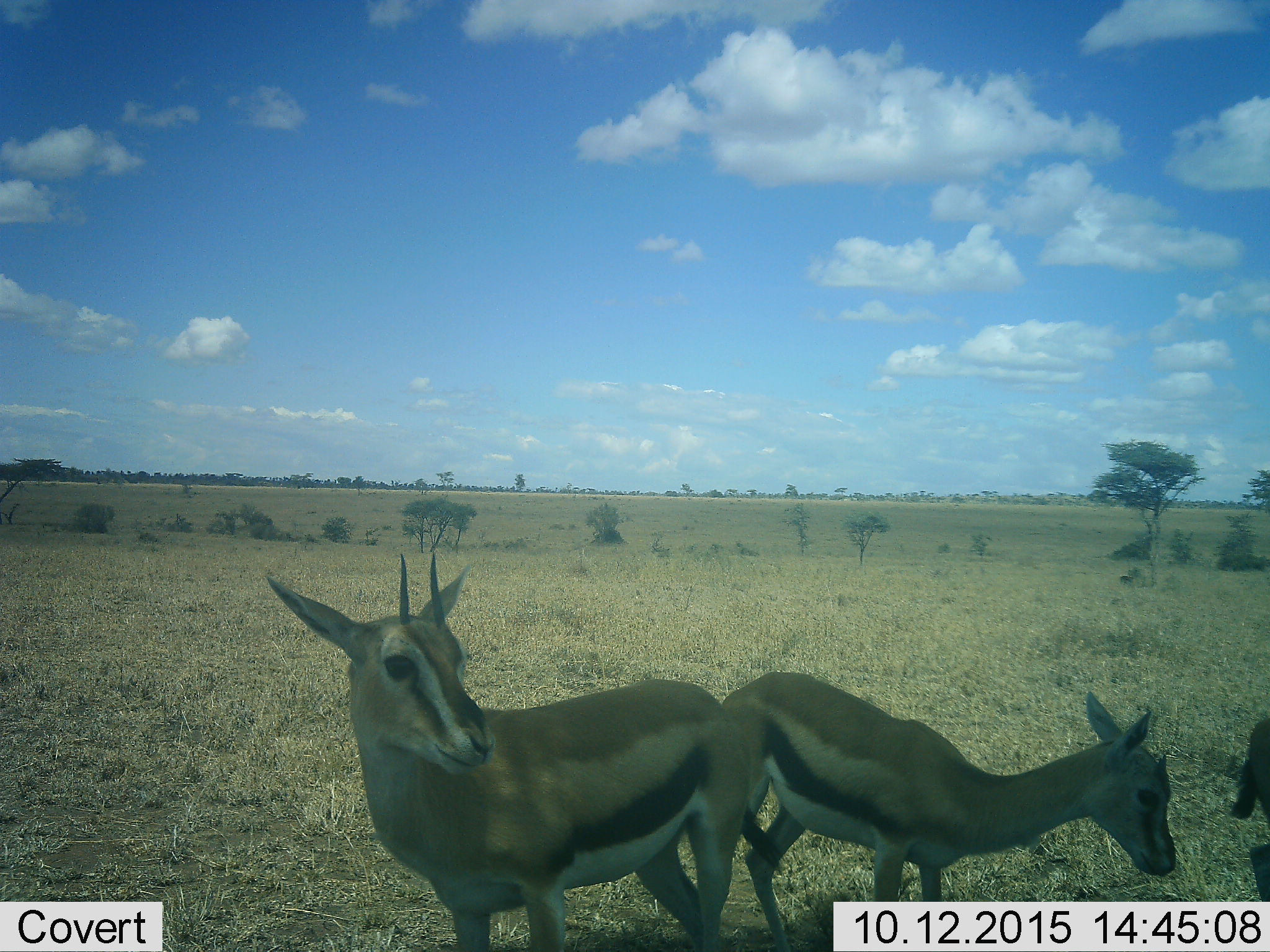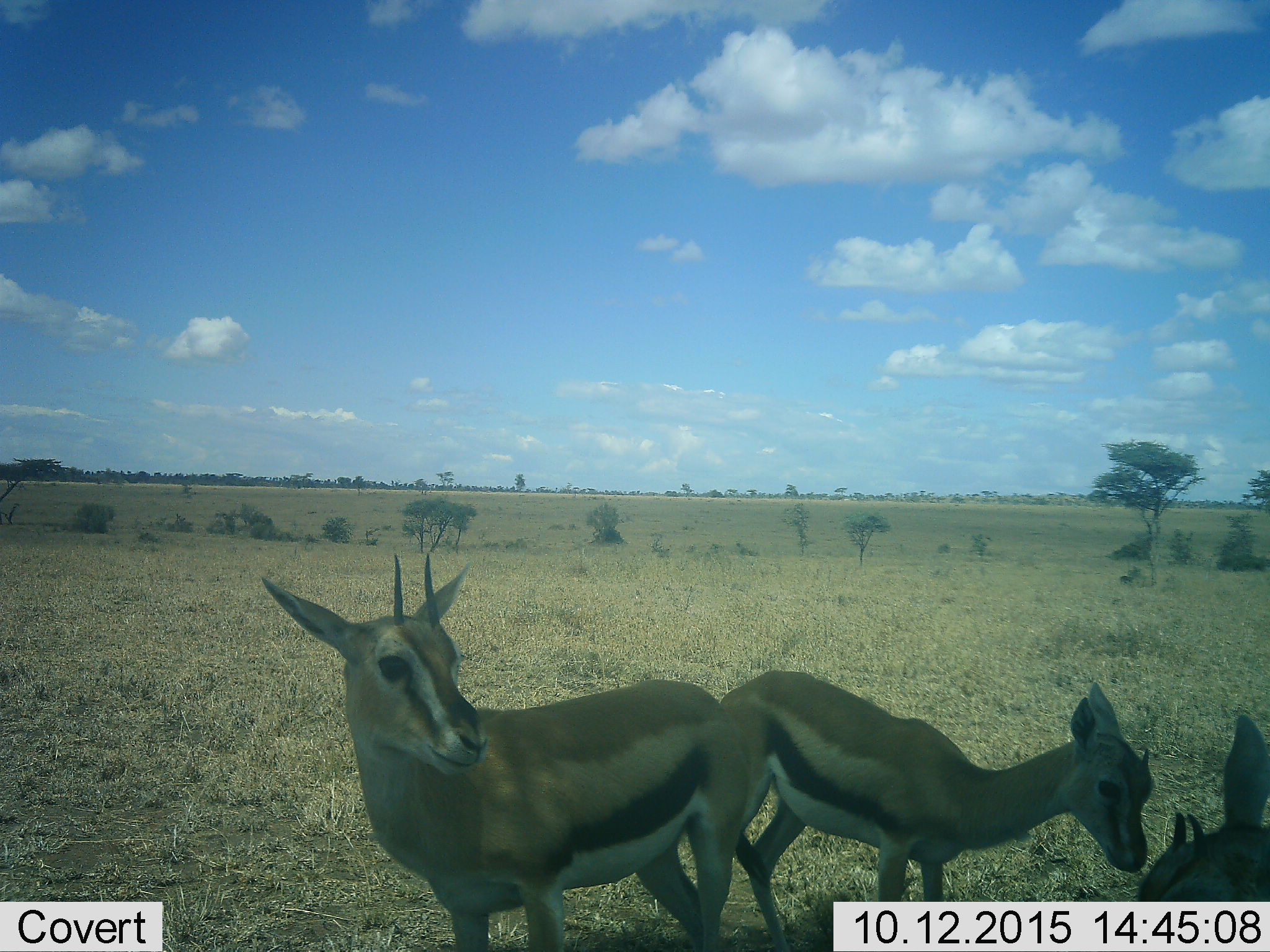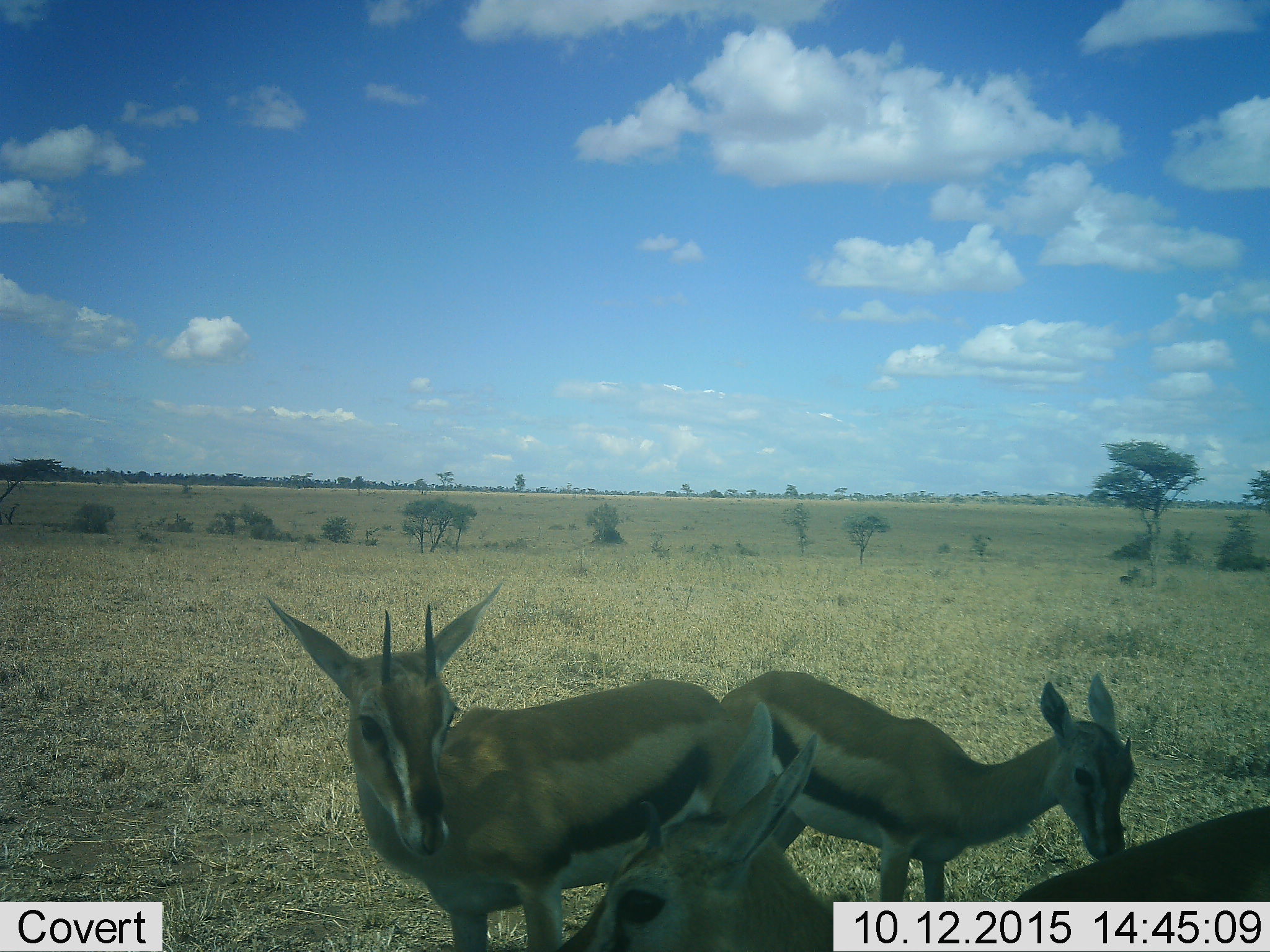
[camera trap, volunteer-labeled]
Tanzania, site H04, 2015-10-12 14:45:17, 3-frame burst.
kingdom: Animalia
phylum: Chordata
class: Mammalia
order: Artiodactyla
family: Bovidae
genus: Eudorcas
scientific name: Eudorcas thomsonii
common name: thomson's gazelle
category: gazellethomsons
Gazellethomsons (thomson's gazelle) (Eudorcas thomsonii), count 3. Behavior (volunteer vote fractions): standing 80%, resting 0%, moving 60%, interacting 0%. Young present (vote fraction): 30%. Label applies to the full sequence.